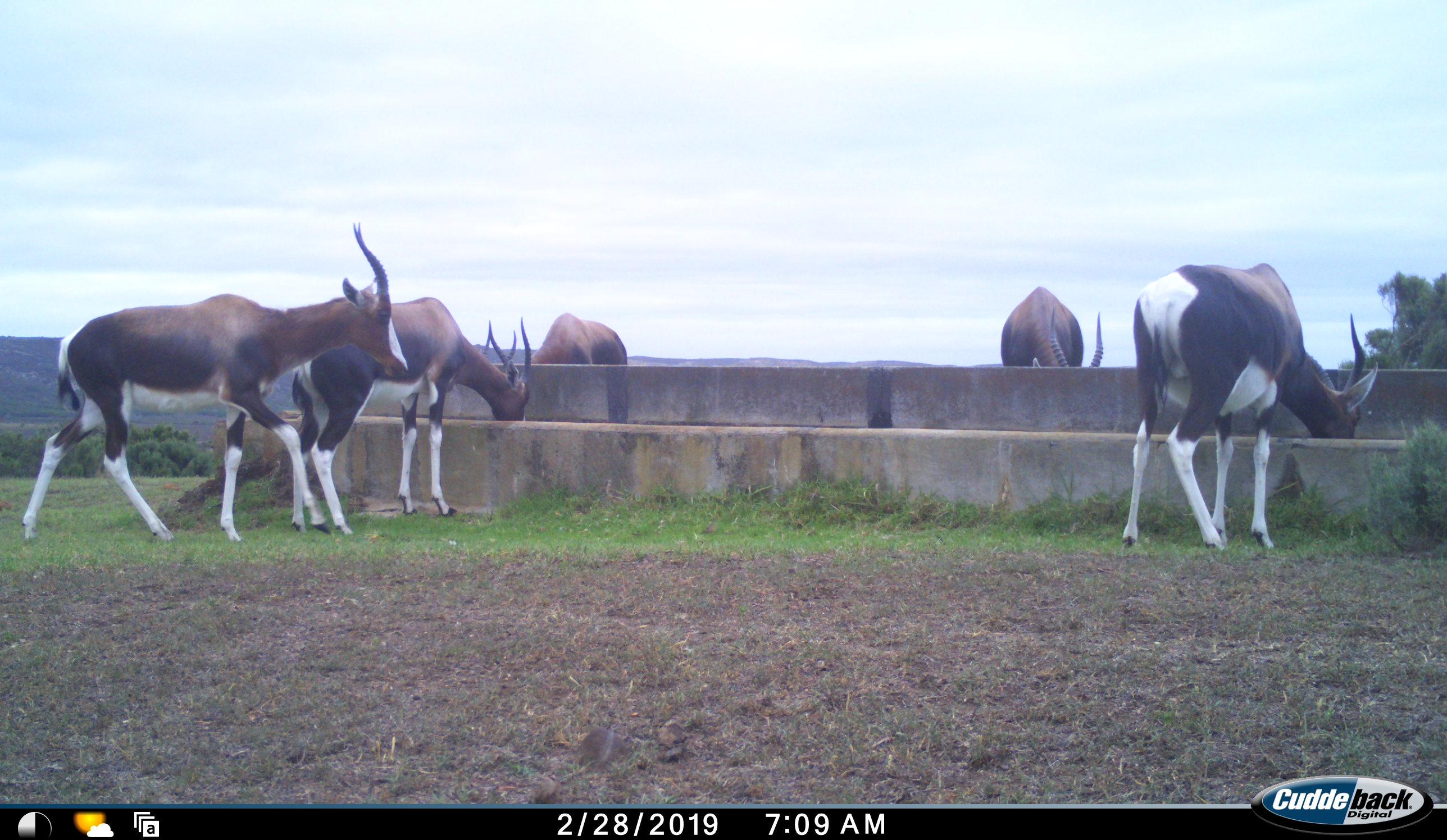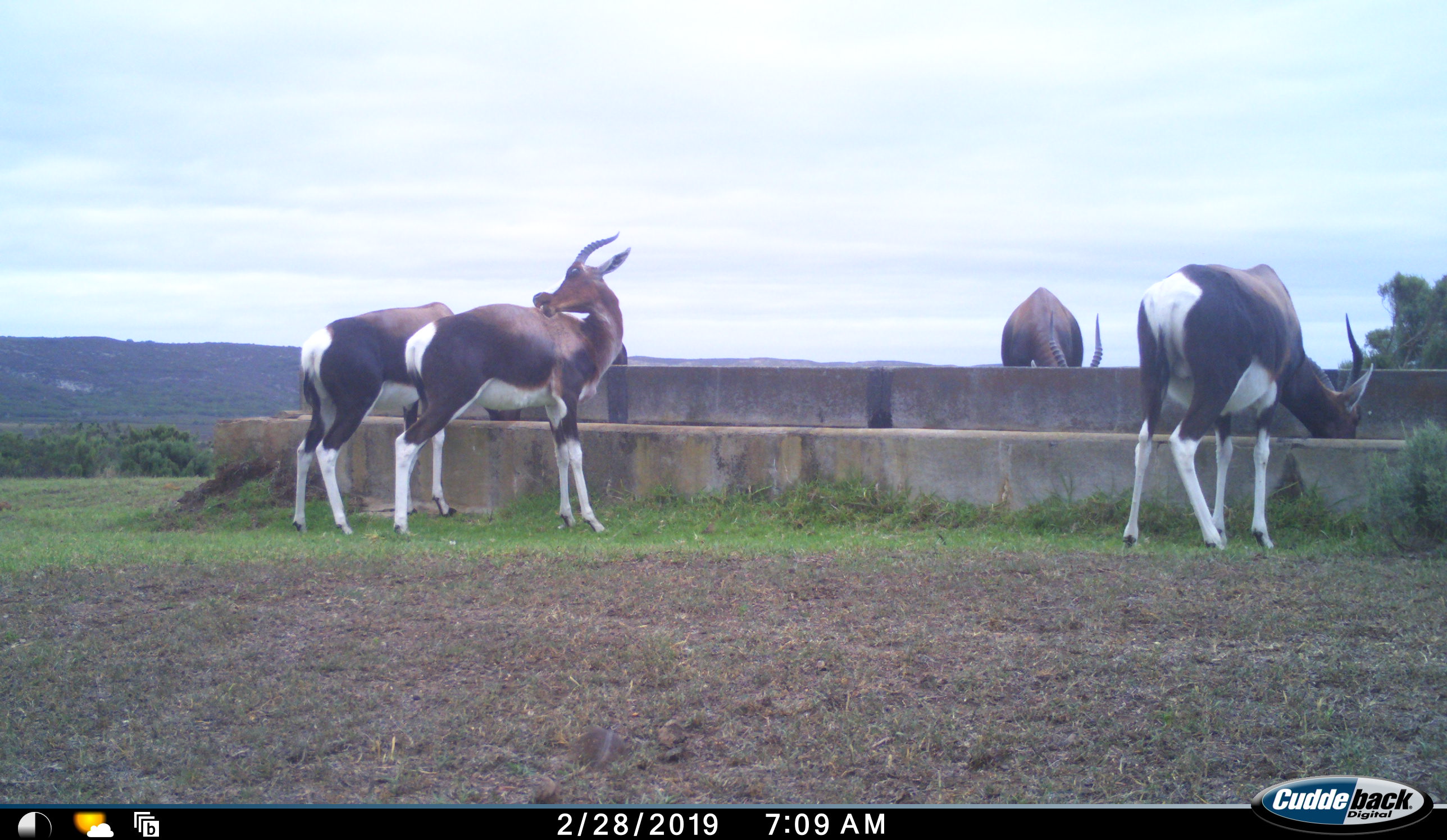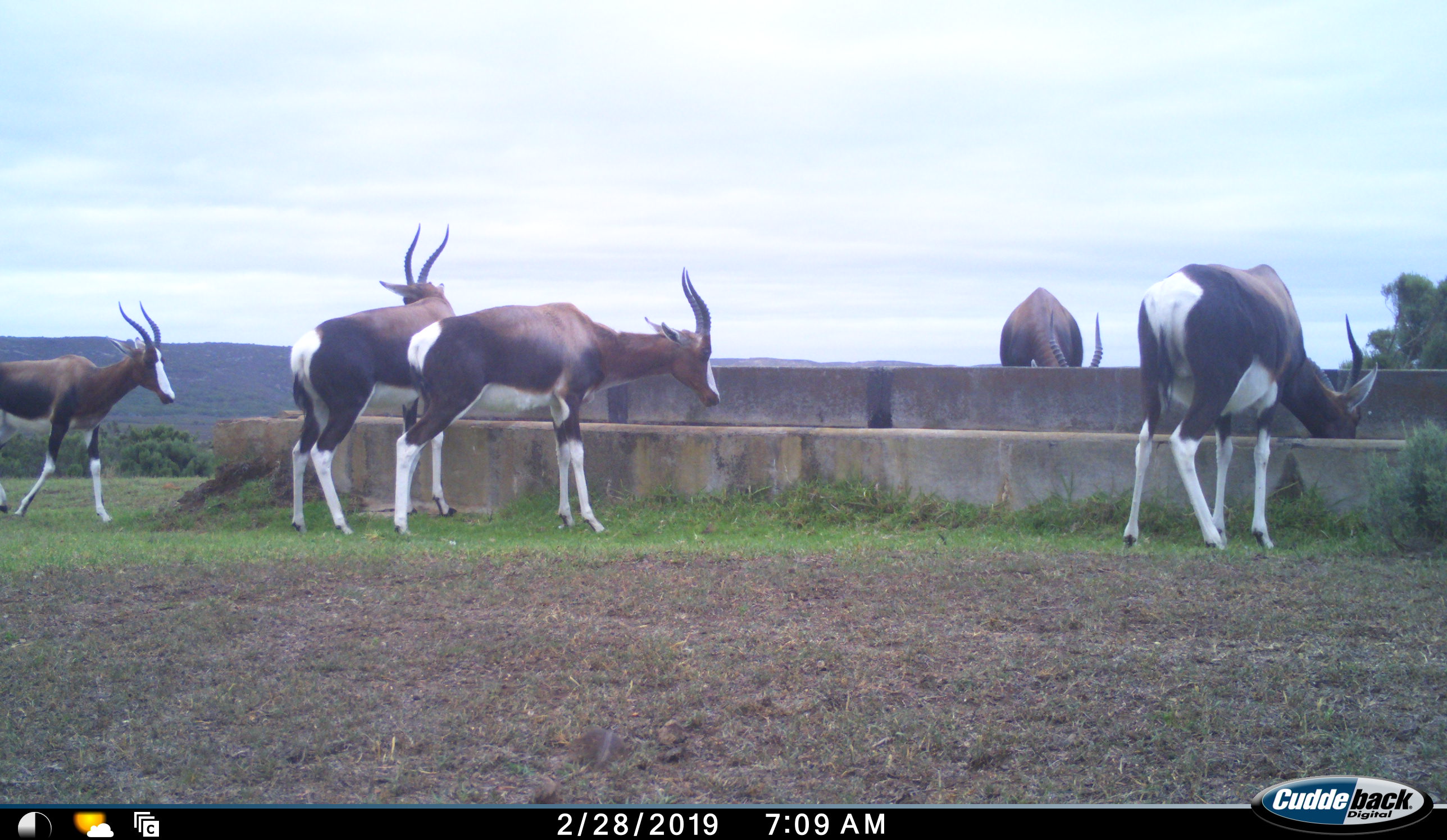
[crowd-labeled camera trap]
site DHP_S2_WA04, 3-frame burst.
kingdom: Animalia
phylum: Chordata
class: Mammalia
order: Artiodactyla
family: Bovidae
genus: Damaliscus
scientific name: Damaliscus pygargus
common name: bontebok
Bontebok (Damaliscus pygargus), count 5. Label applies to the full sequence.